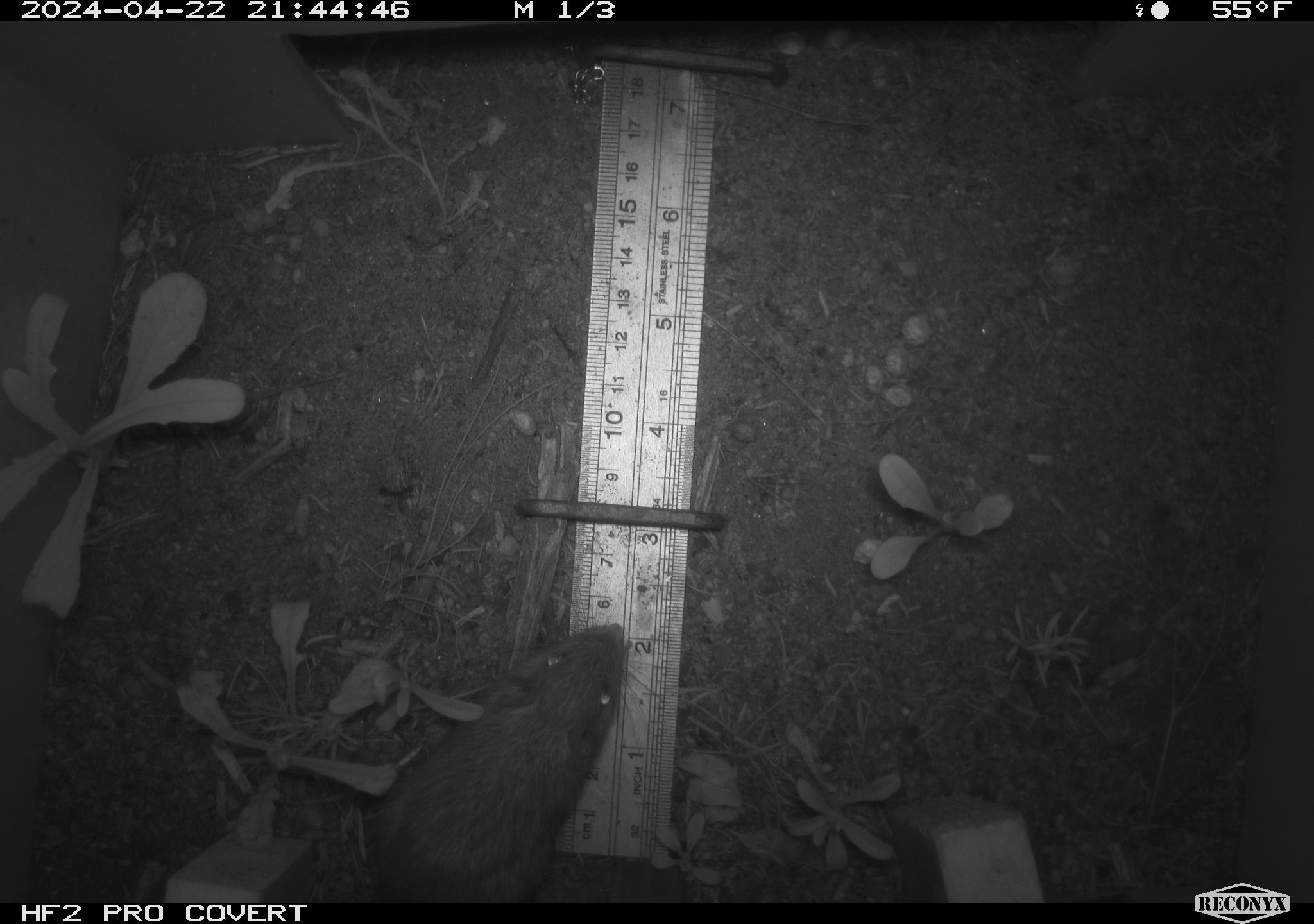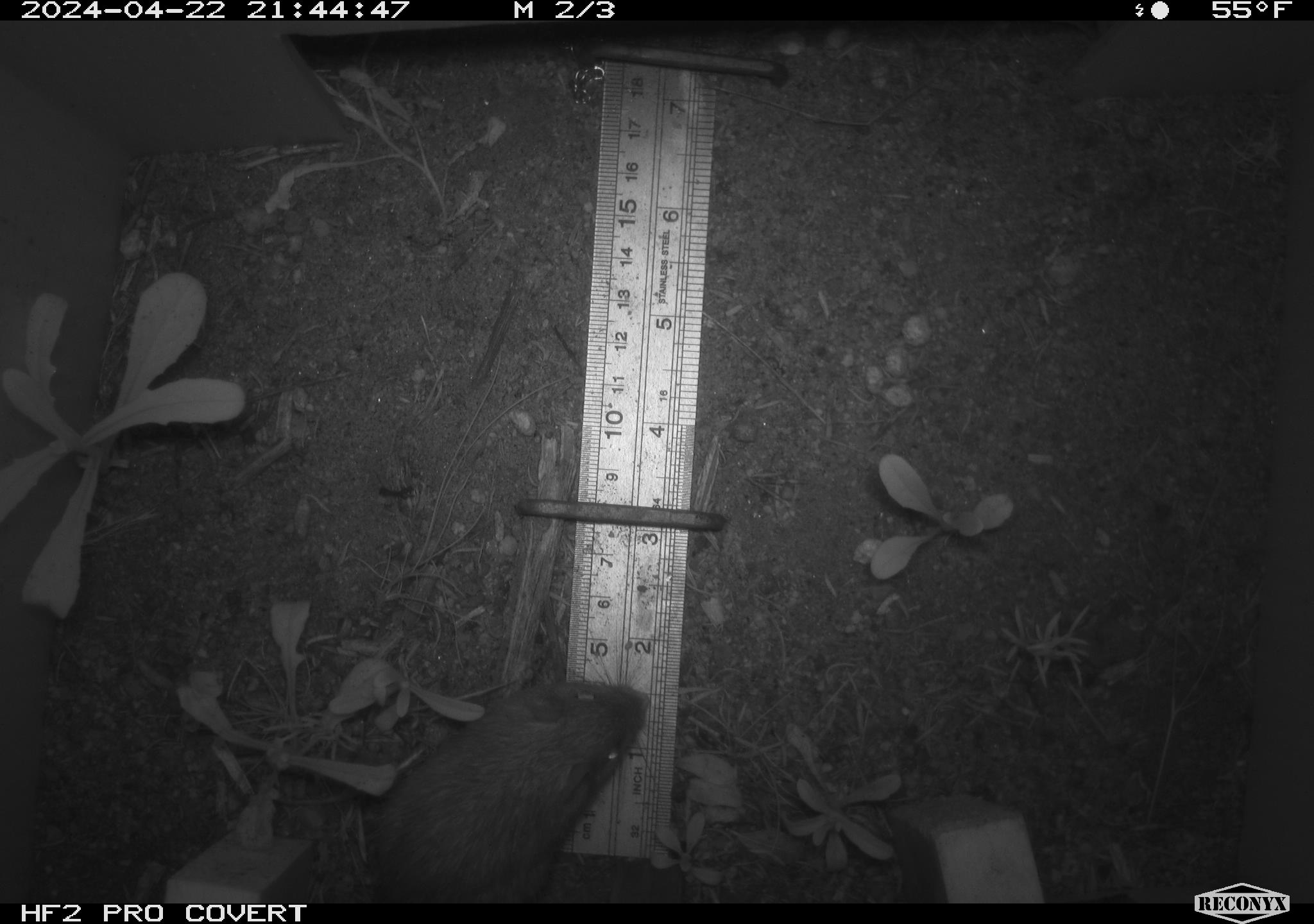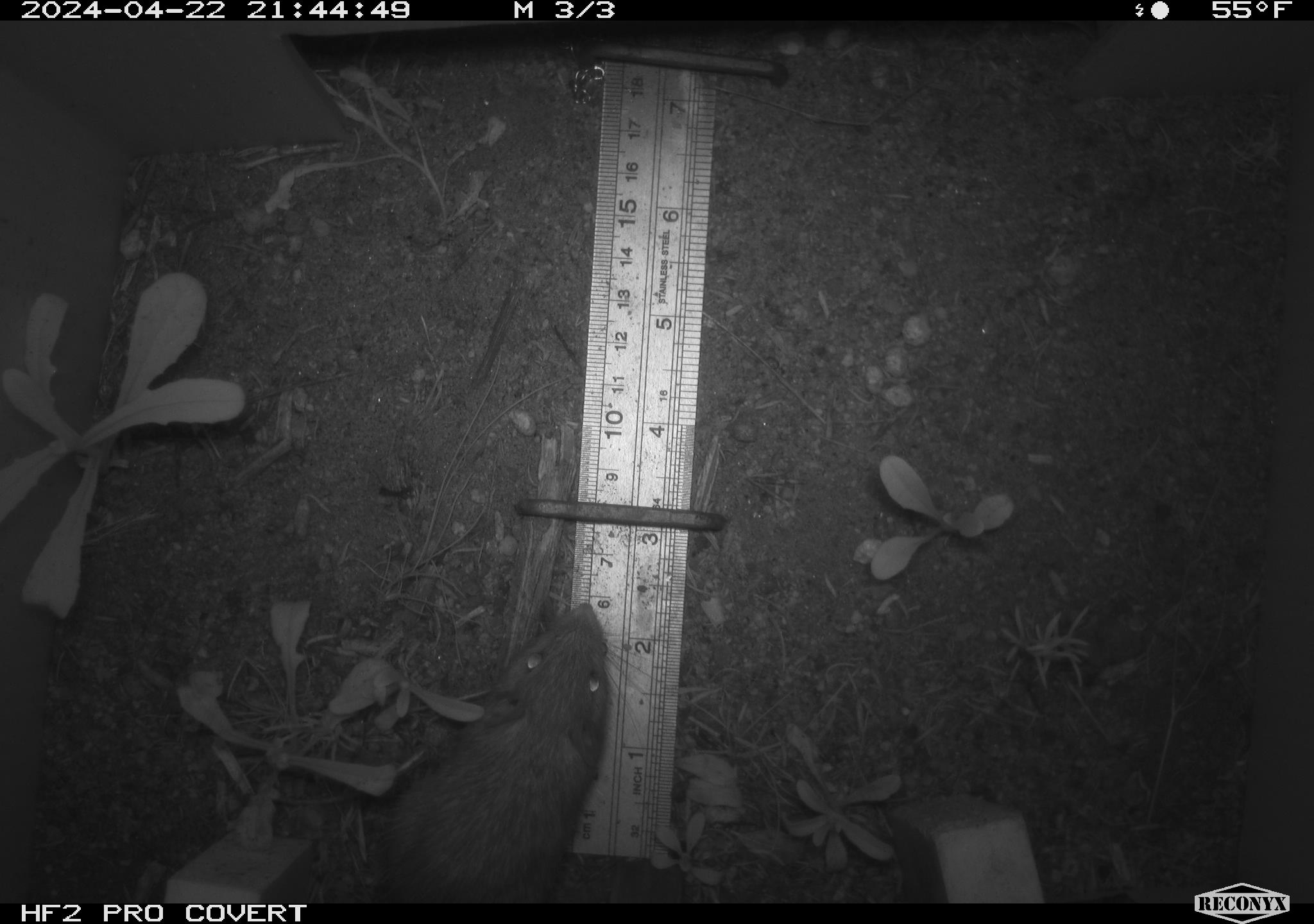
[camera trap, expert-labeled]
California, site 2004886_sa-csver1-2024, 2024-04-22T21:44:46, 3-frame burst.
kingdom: Animalia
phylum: Chordata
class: Mammalia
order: Rodentia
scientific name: Rodentia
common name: rodent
Rodent (Rodentia).